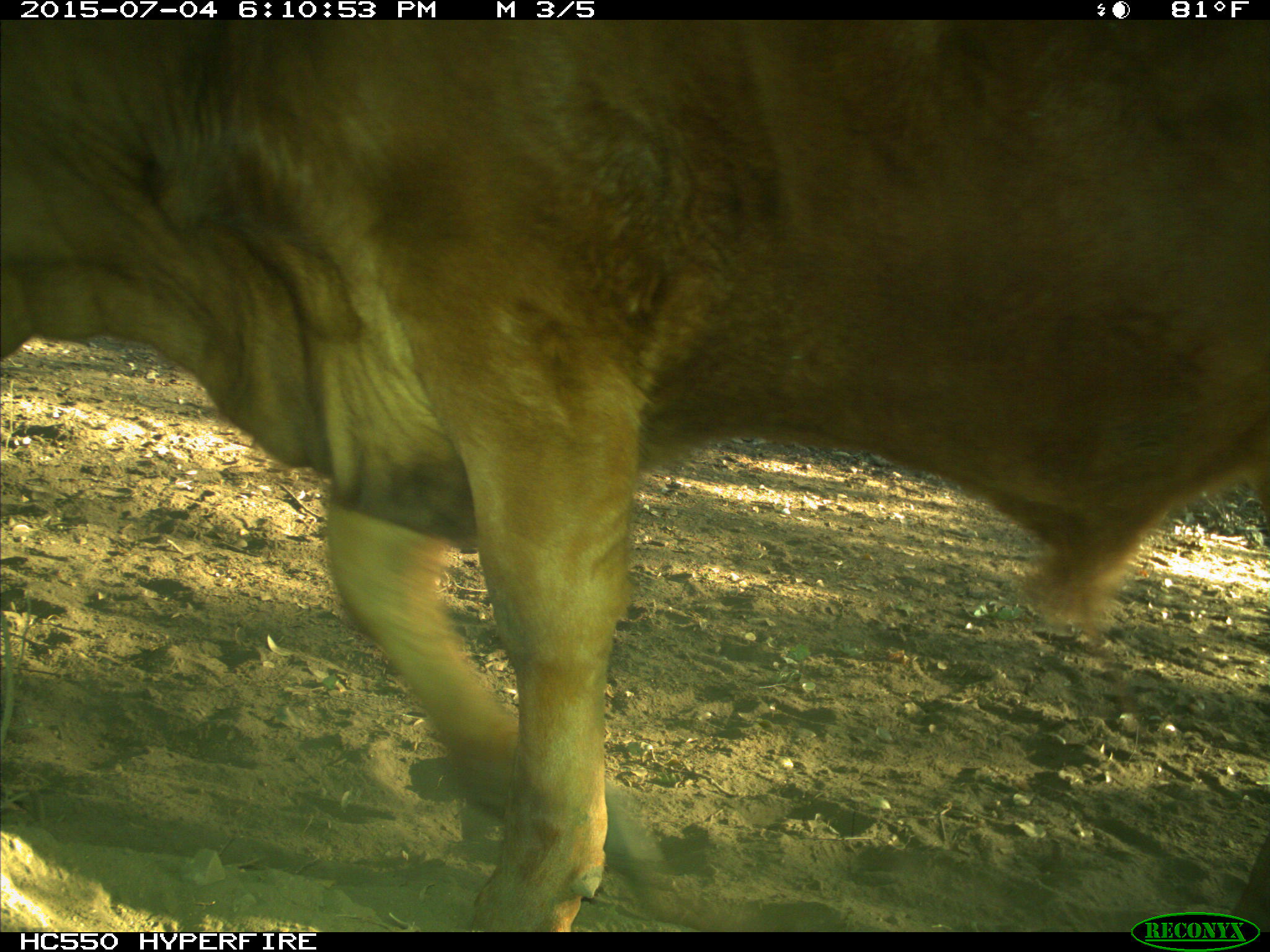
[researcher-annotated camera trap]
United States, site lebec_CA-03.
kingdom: Animalia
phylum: Chordata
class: Mammalia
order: Artiodactyla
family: Bovidae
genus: Bos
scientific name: Bos taurus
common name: domestic cow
Bos taurus (domestic cow).